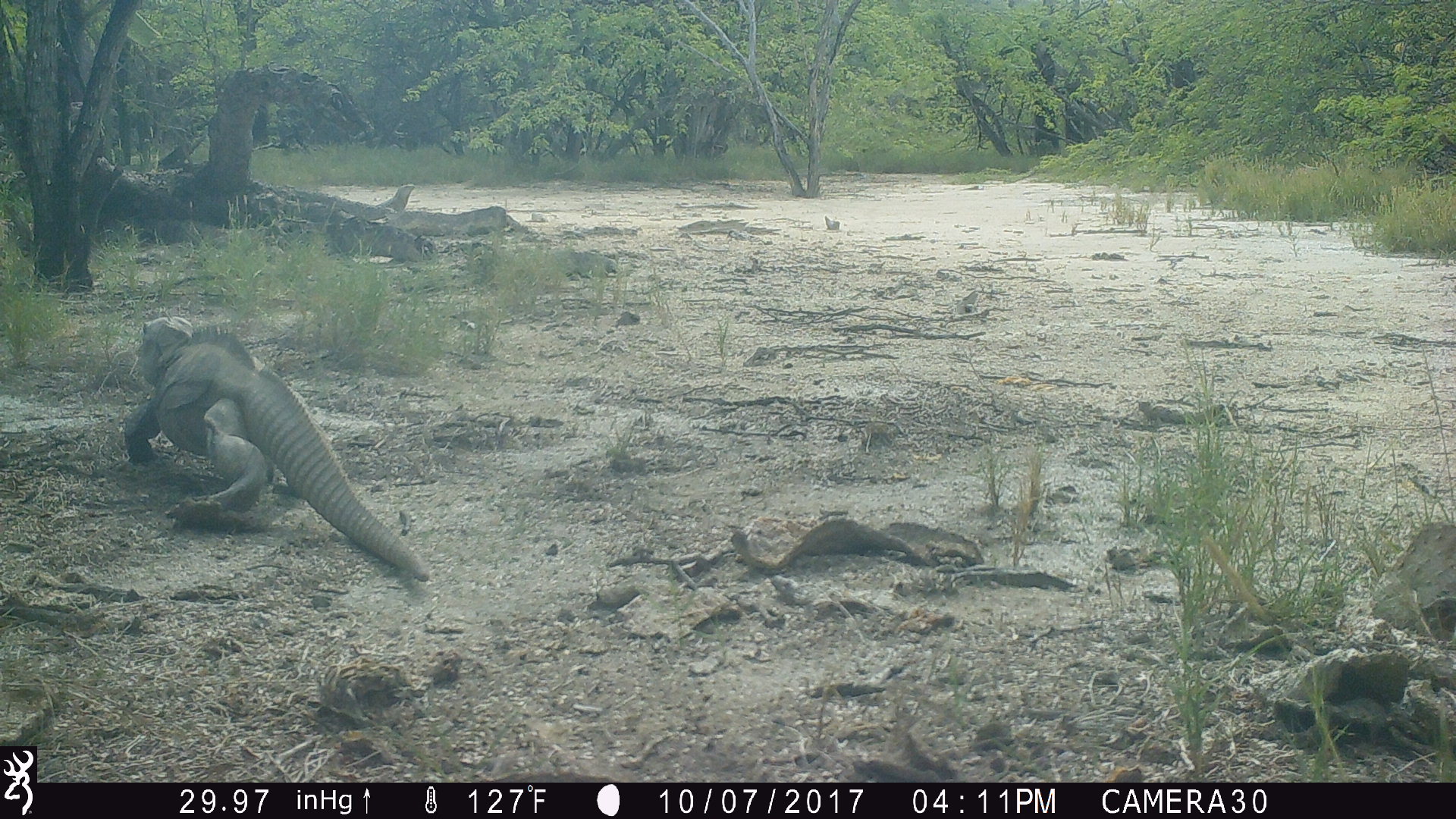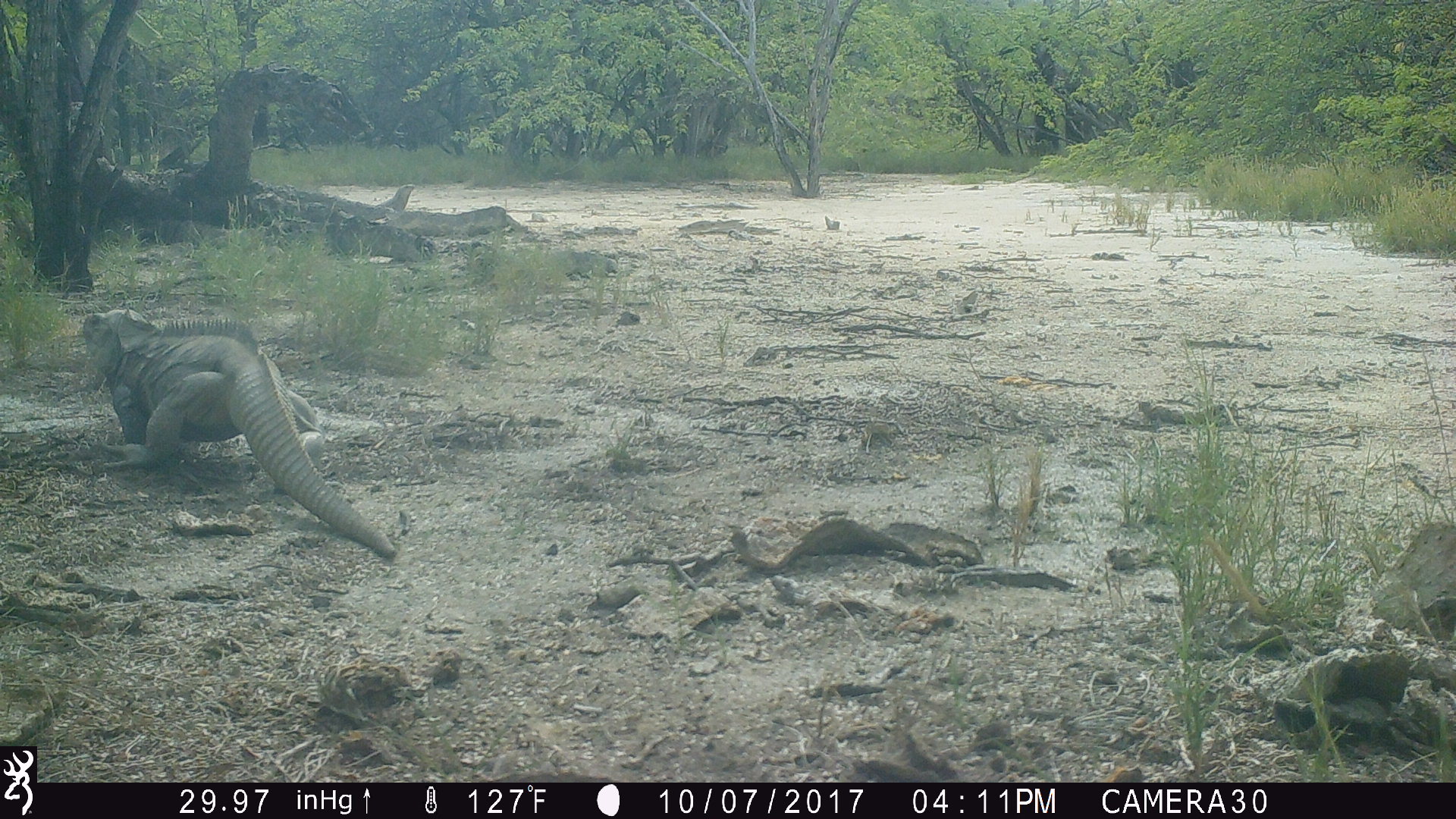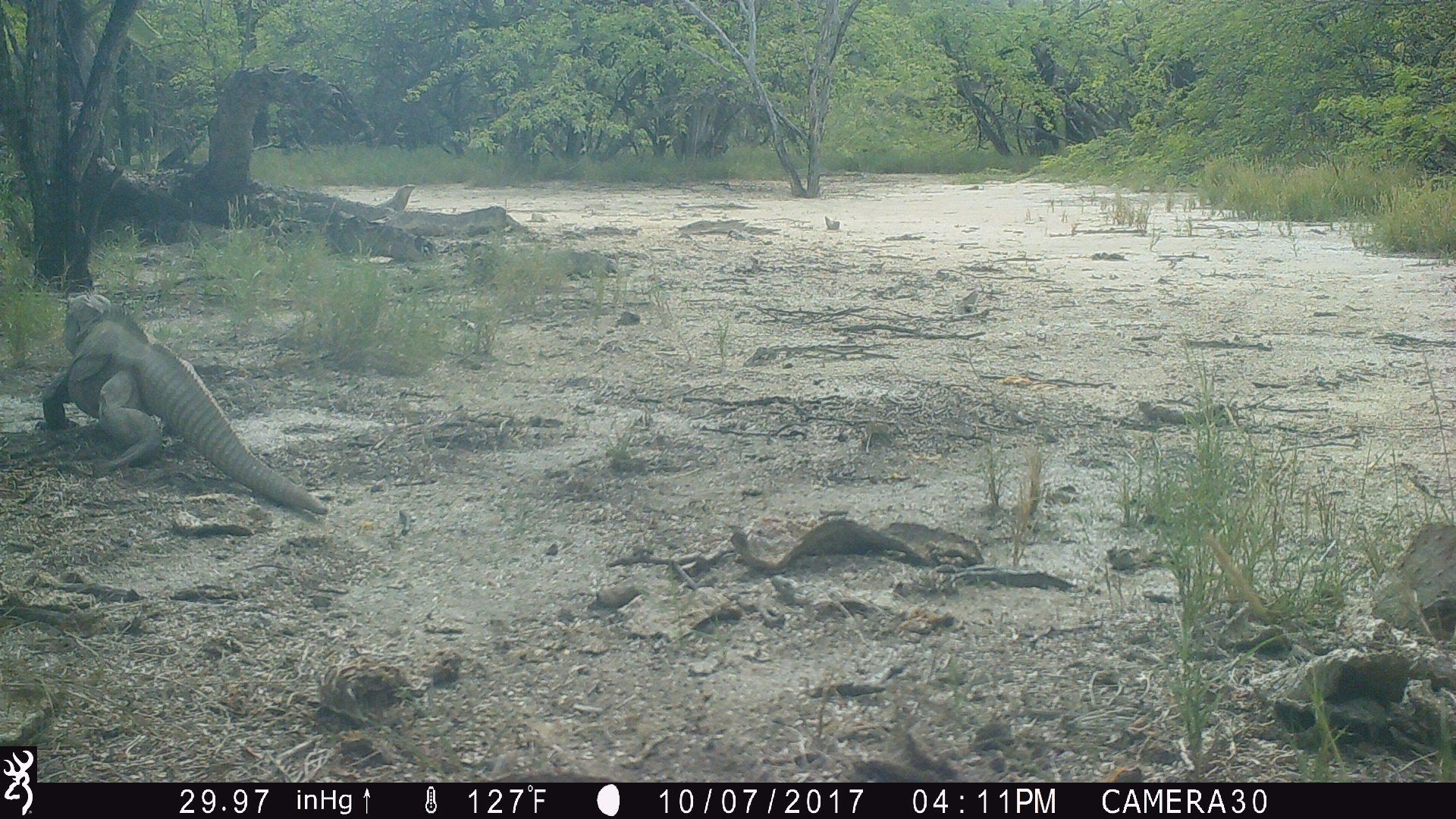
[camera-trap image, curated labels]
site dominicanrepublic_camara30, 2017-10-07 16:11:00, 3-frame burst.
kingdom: Animalia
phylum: Chordata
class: Reptilia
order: Squamata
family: Iguanidae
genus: Iguana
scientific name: Iguana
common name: typical iguanas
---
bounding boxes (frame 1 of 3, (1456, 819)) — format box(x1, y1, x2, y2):
iguana: box(118, 316, 430, 581)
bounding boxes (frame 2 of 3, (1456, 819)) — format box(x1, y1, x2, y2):
iguana: box(69, 306, 400, 565)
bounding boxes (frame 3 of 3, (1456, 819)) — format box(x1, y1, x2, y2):
iguana: box(39, 294, 330, 517)